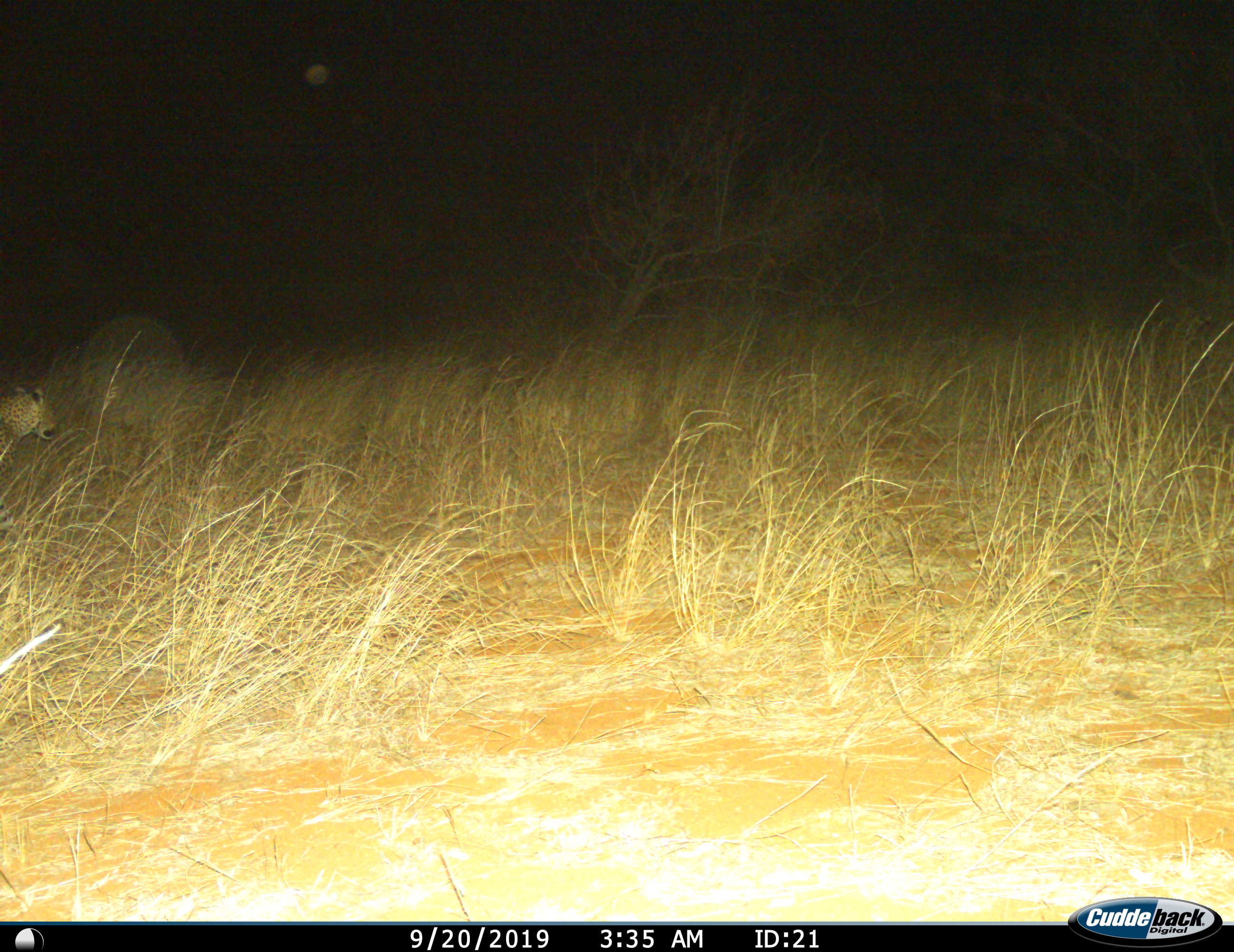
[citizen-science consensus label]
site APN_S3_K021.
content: unidentified animal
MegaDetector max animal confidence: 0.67